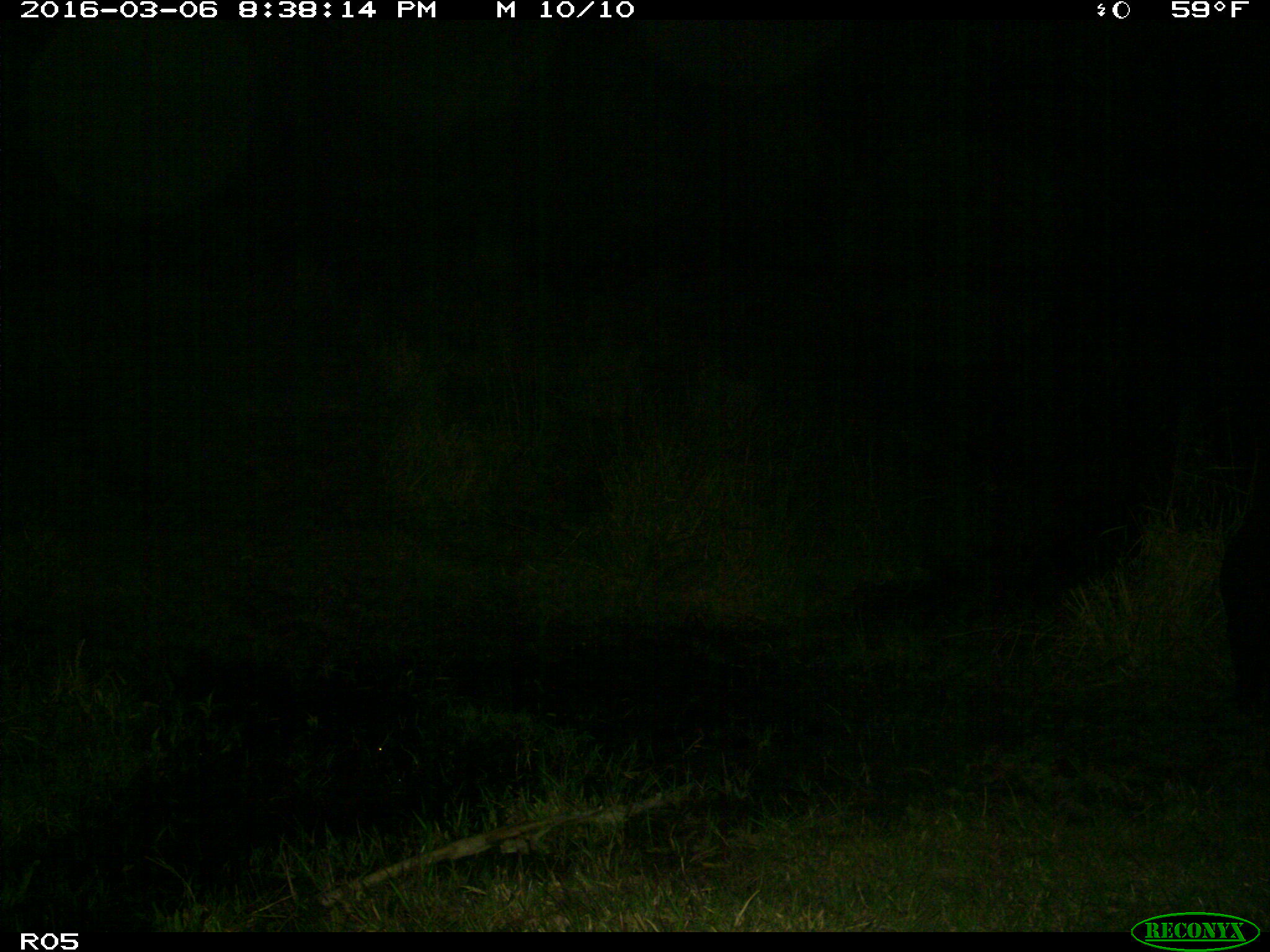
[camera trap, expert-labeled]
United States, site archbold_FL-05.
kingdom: Animalia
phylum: Chordata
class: Mammalia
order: Artiodactyla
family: Suidae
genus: Sus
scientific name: Sus scrofa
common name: wild boar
Sus scrofa (wild boar).